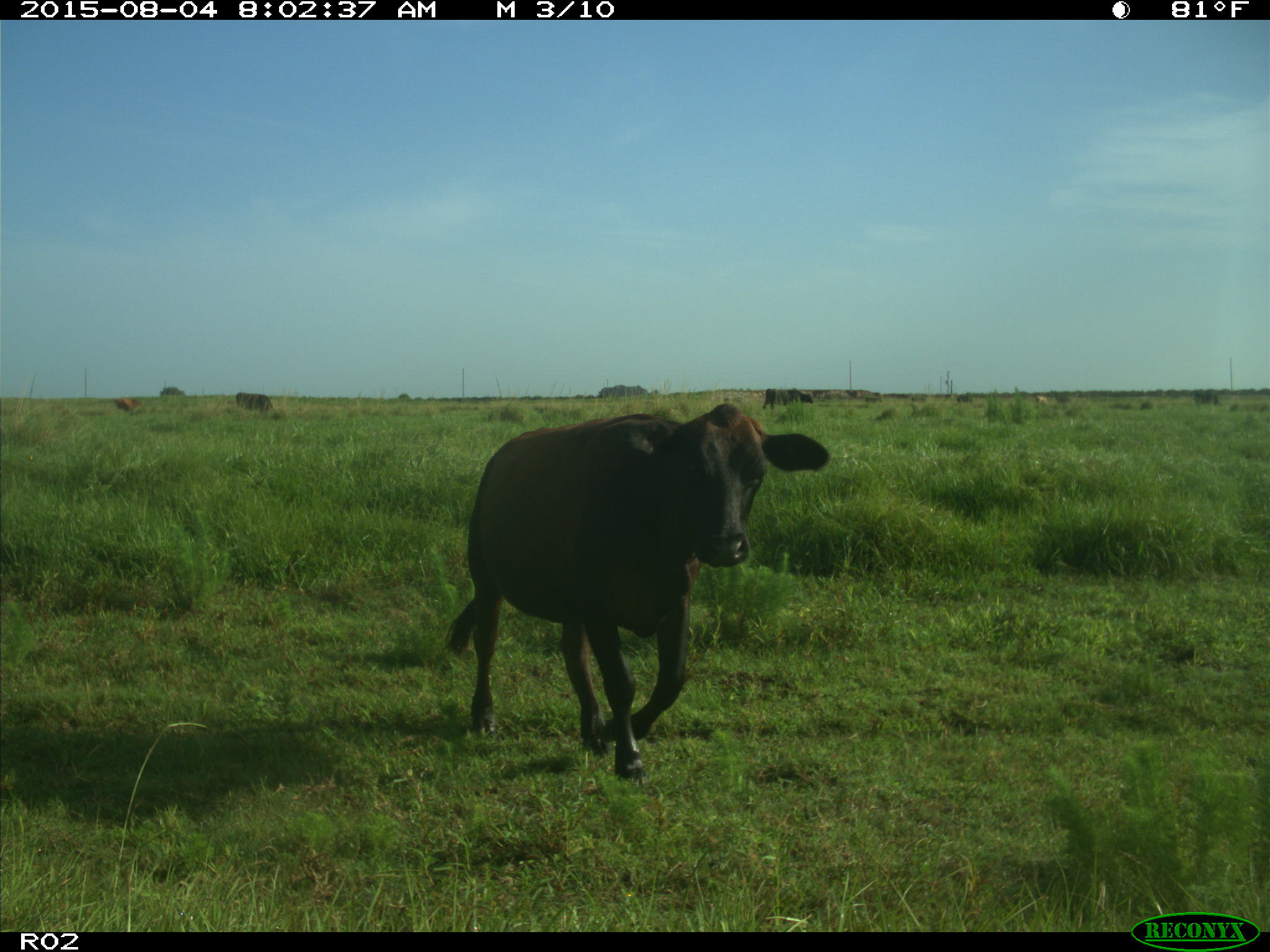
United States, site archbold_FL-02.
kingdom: Animalia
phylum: Chordata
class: Mammalia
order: Artiodactyla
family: Bovidae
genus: Bos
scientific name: Bos taurus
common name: domestic cow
Bos taurus (domestic cow).